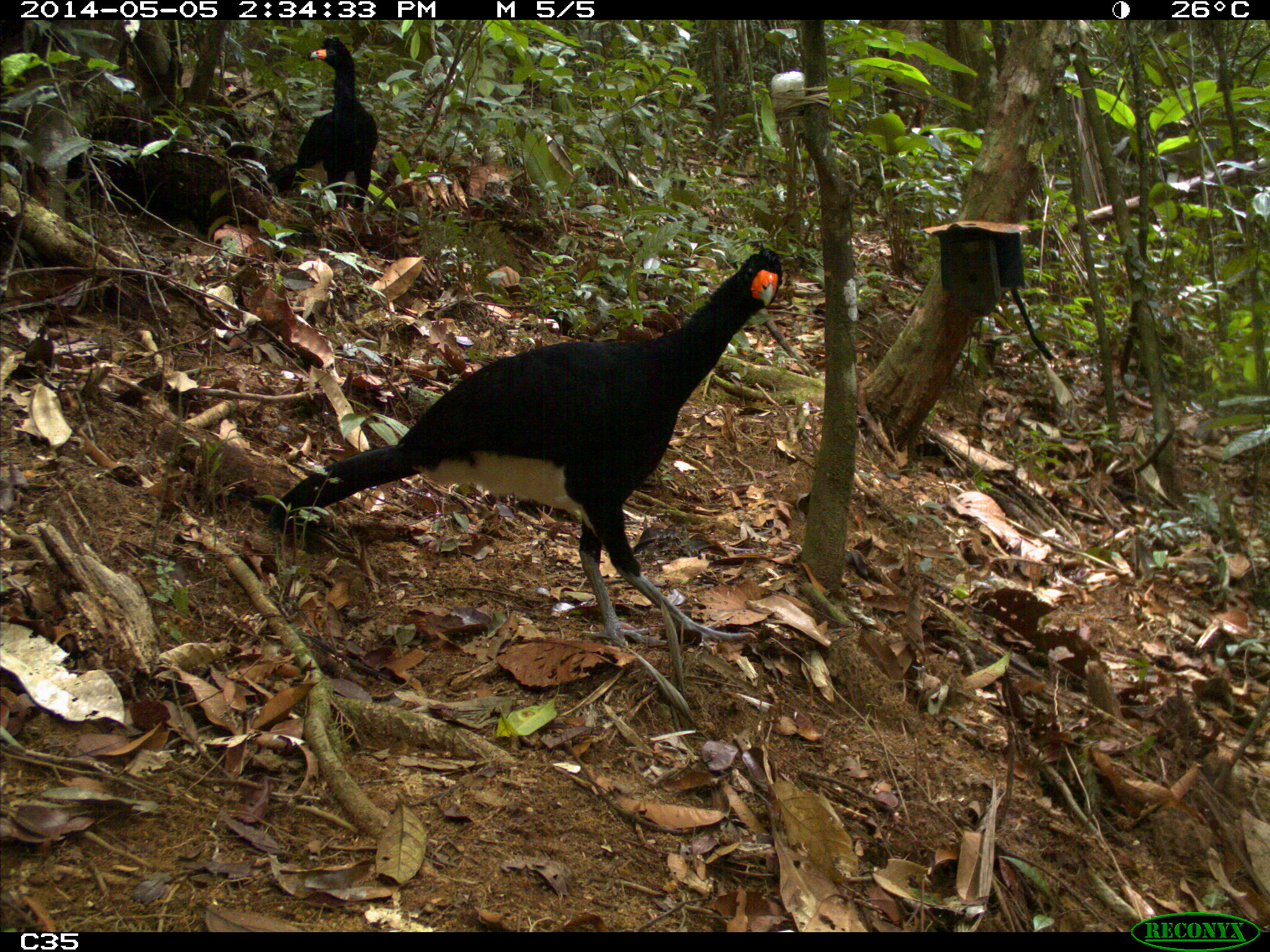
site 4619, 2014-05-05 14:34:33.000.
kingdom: Animalia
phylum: Chordata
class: Aves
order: Galliformes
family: Cracidae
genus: Crax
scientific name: Crax alector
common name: black curassow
Crax alector (black curassow), count 2, age adult, sex female.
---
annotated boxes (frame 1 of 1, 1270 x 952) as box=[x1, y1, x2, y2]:
crax alector: box=[276, 247, 786, 653]; box=[268, 35, 380, 234]